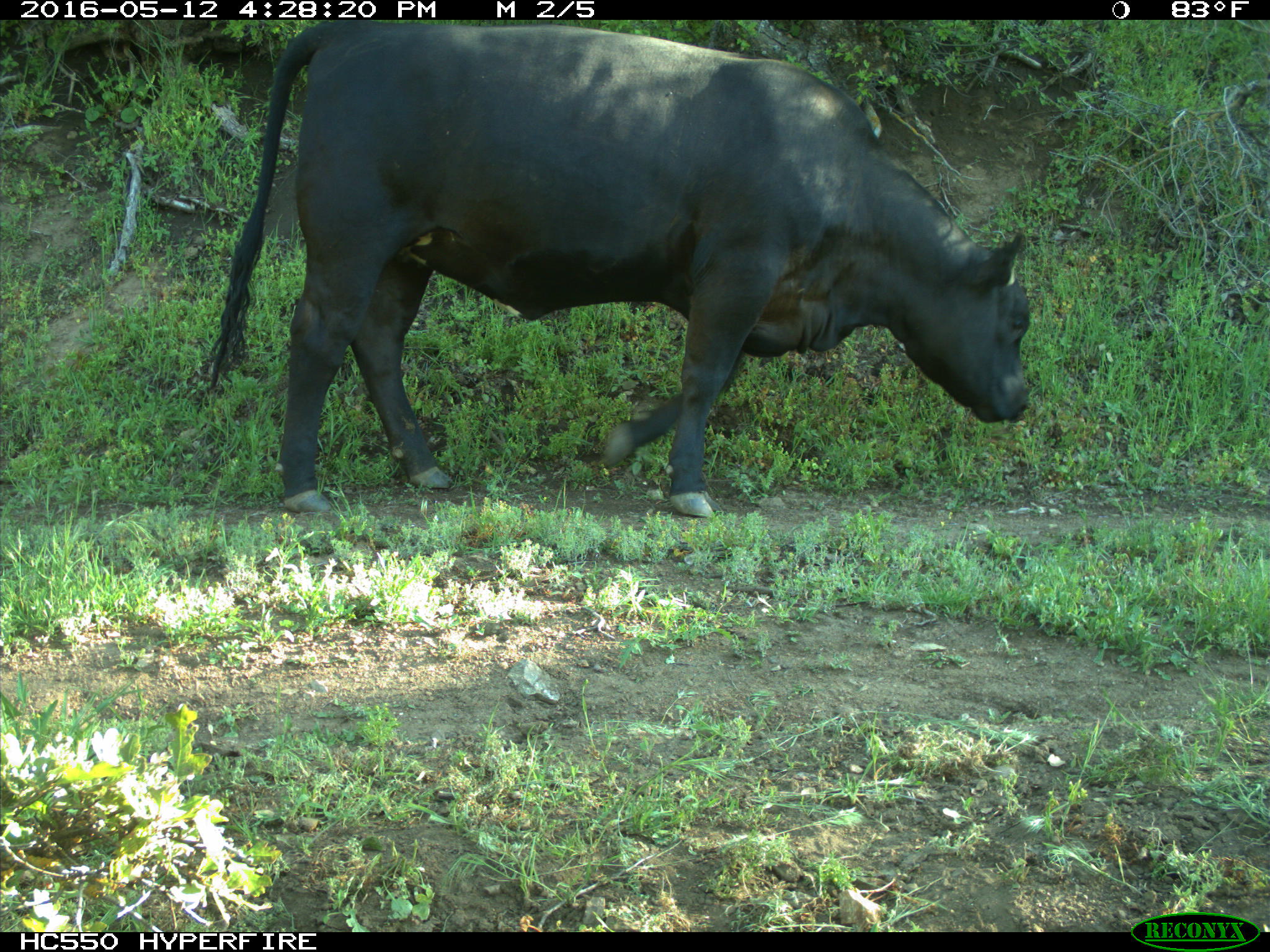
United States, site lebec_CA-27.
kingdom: Animalia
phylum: Chordata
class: Mammalia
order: Artiodactyla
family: Bovidae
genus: Bos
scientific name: Bos taurus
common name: domestic cow